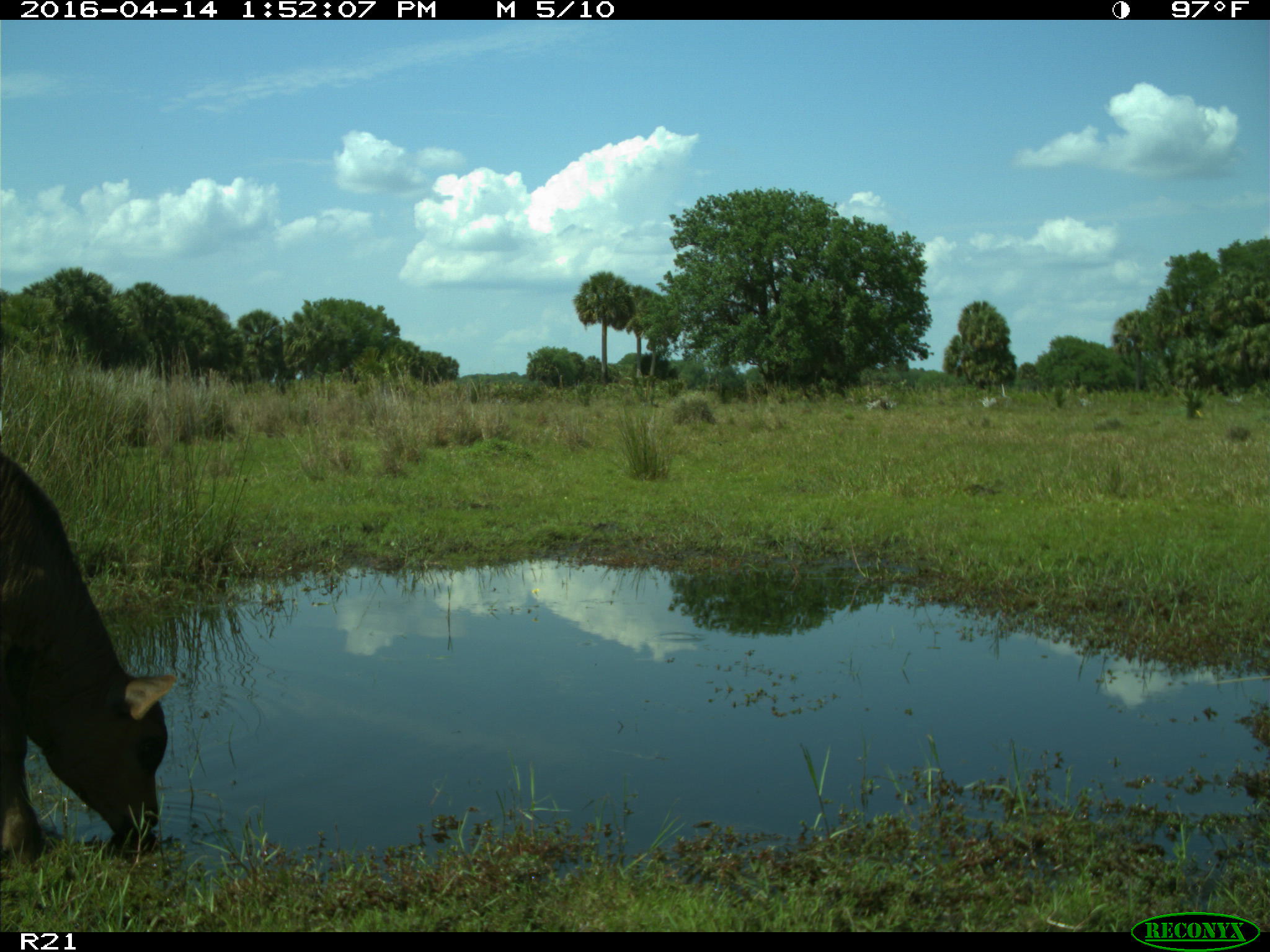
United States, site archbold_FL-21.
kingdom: Animalia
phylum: Chordata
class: Mammalia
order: Artiodactyla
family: Bovidae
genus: Bos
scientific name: Bos taurus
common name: domestic cow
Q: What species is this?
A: Bos taurus (domestic cow).